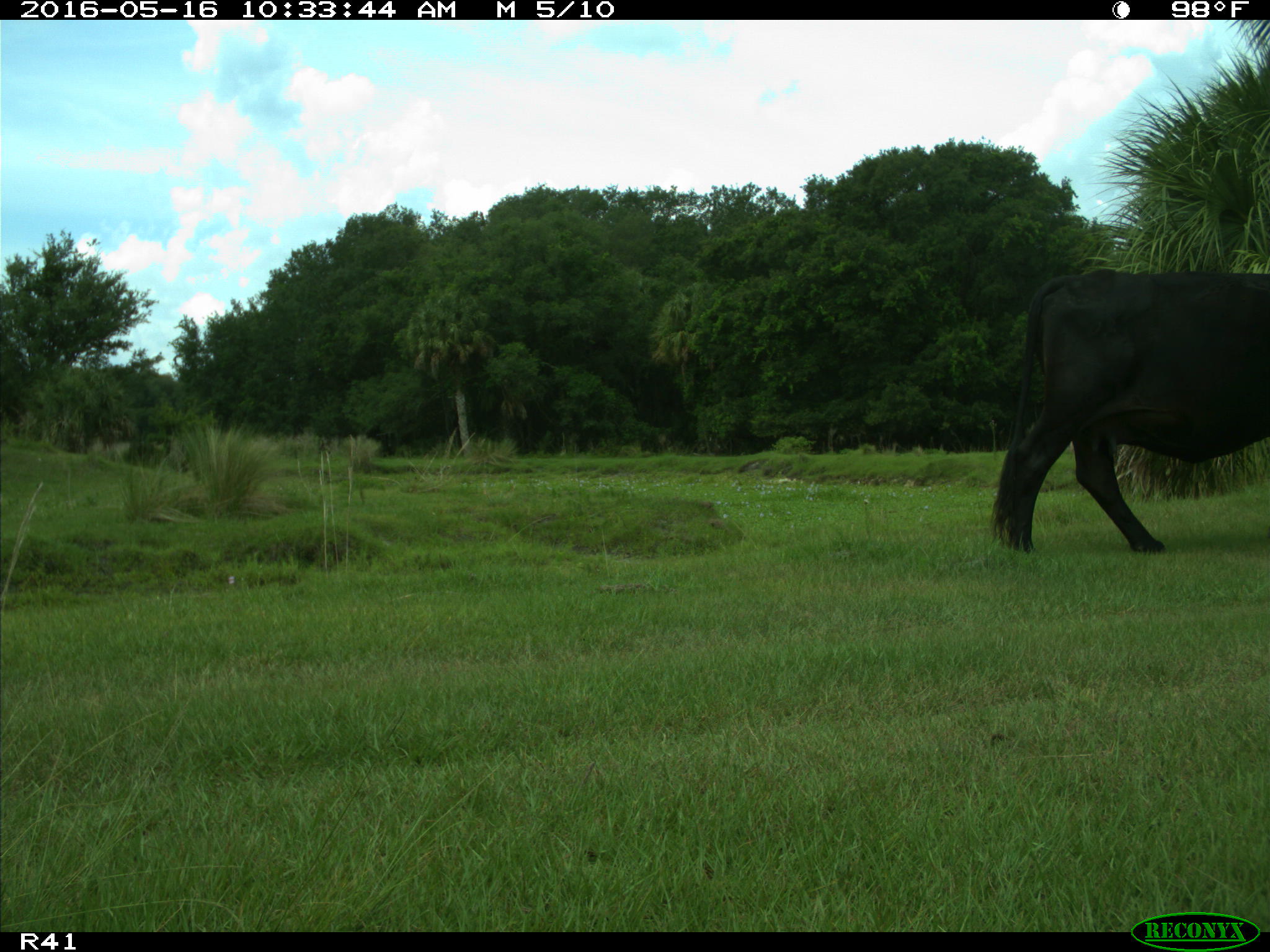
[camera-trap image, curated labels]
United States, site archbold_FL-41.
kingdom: Animalia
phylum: Chordata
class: Mammalia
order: Artiodactyla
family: Bovidae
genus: Bos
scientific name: Bos taurus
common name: domestic cow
Bos taurus (domestic cow).